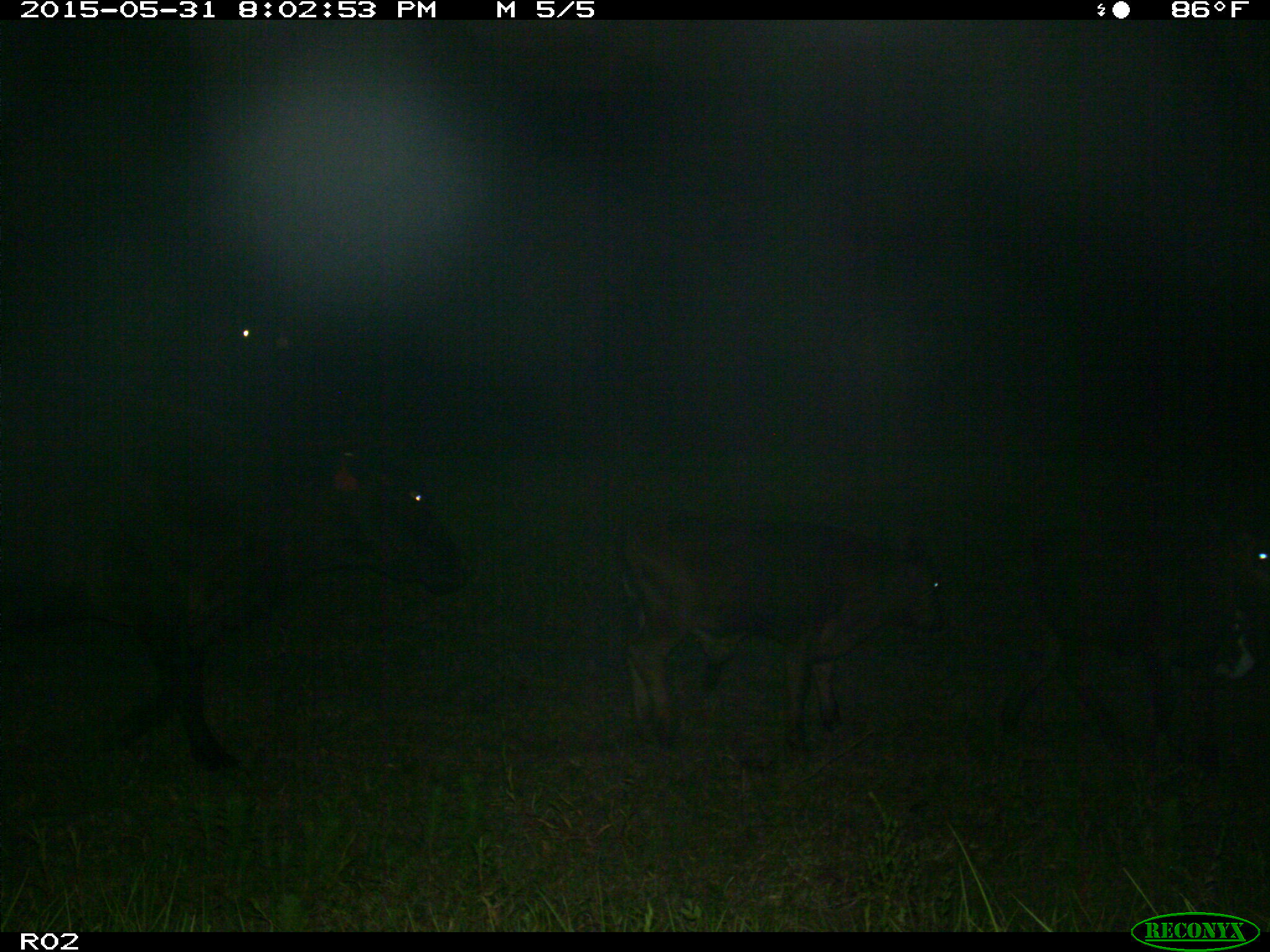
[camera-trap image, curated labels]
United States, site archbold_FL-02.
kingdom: Animalia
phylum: Chordata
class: Mammalia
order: Artiodactyla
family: Bovidae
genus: Bos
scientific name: Bos taurus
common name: domestic cow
Bos taurus (domestic cow).